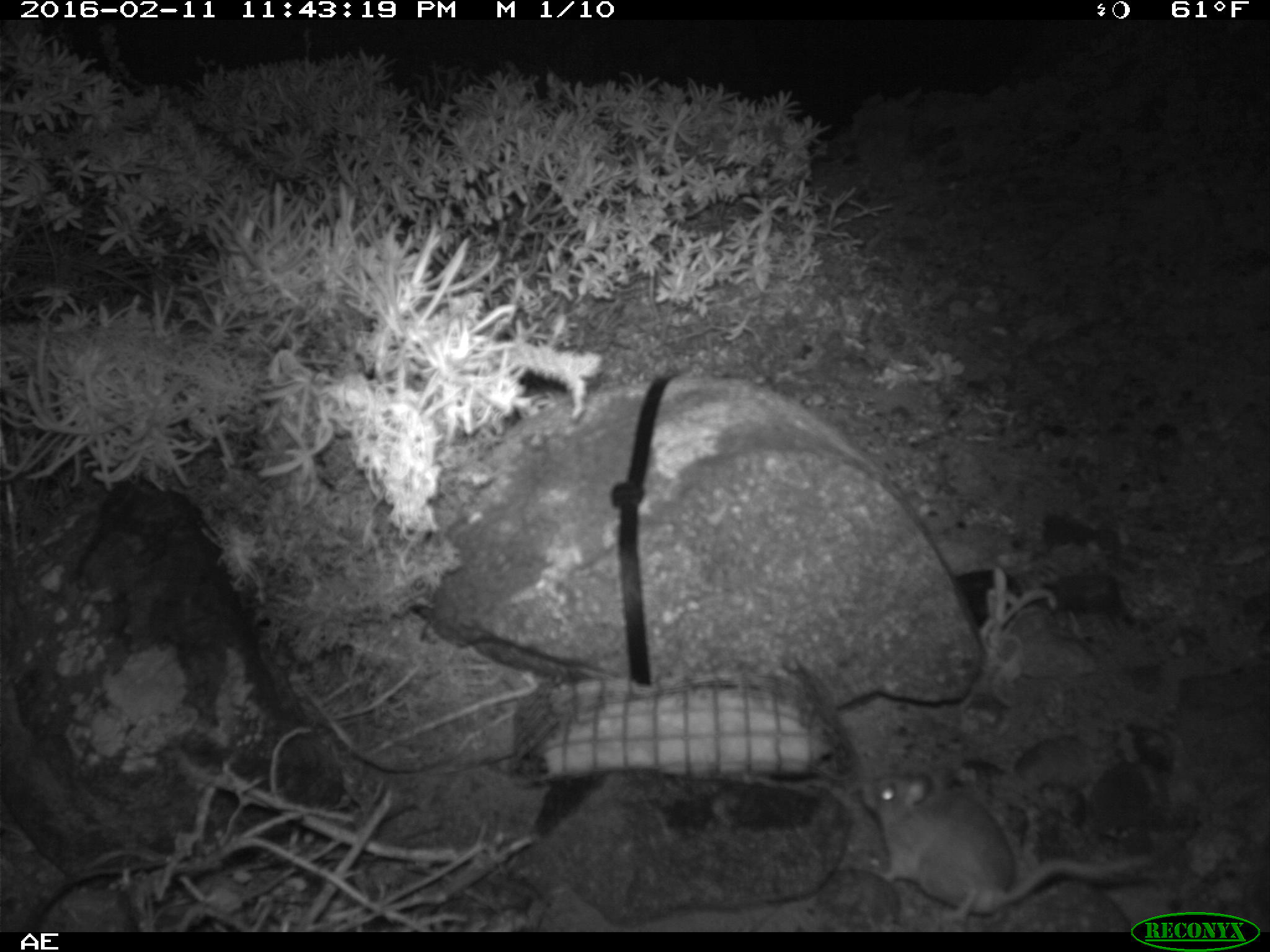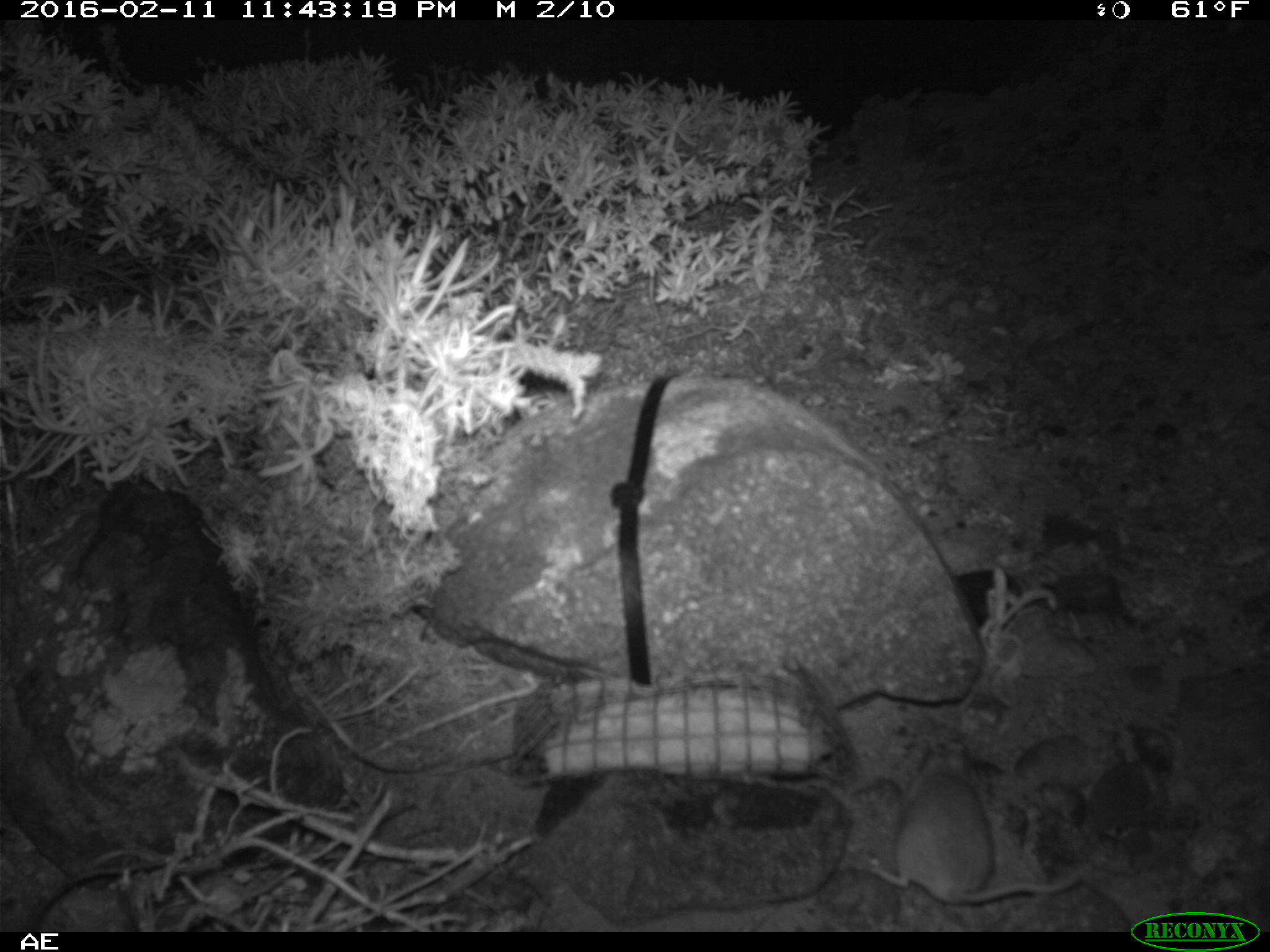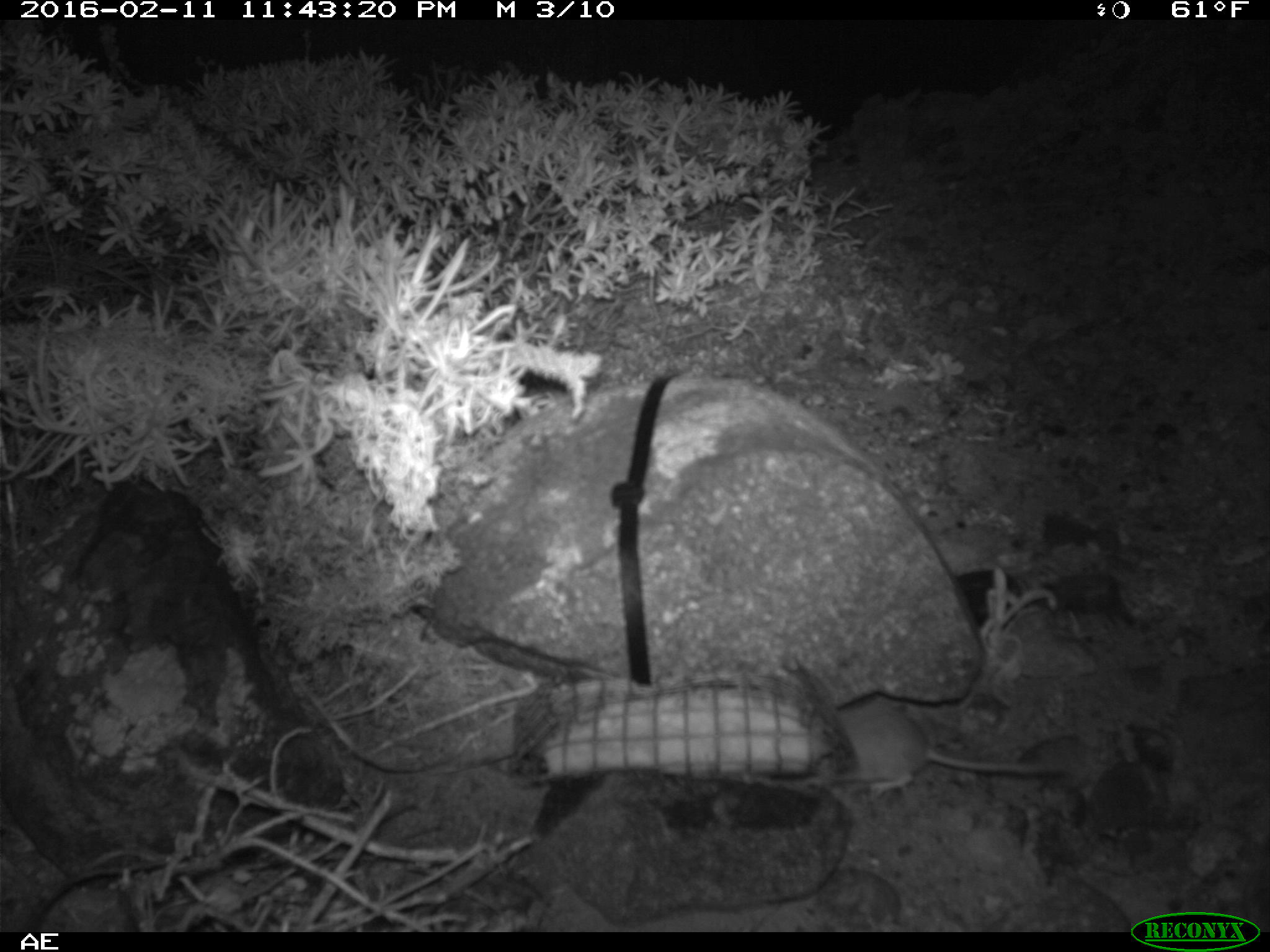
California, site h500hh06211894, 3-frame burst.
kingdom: Animalia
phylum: Chordata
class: Mammalia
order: Rodentia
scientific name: Rodentia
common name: rodent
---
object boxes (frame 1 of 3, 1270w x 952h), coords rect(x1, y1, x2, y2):
rodent: rect(854, 768, 1152, 928)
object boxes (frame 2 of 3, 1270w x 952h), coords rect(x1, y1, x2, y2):
rodent: rect(866, 741, 1080, 902)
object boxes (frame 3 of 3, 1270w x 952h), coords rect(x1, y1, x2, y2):
rodent: rect(840, 700, 1110, 803)